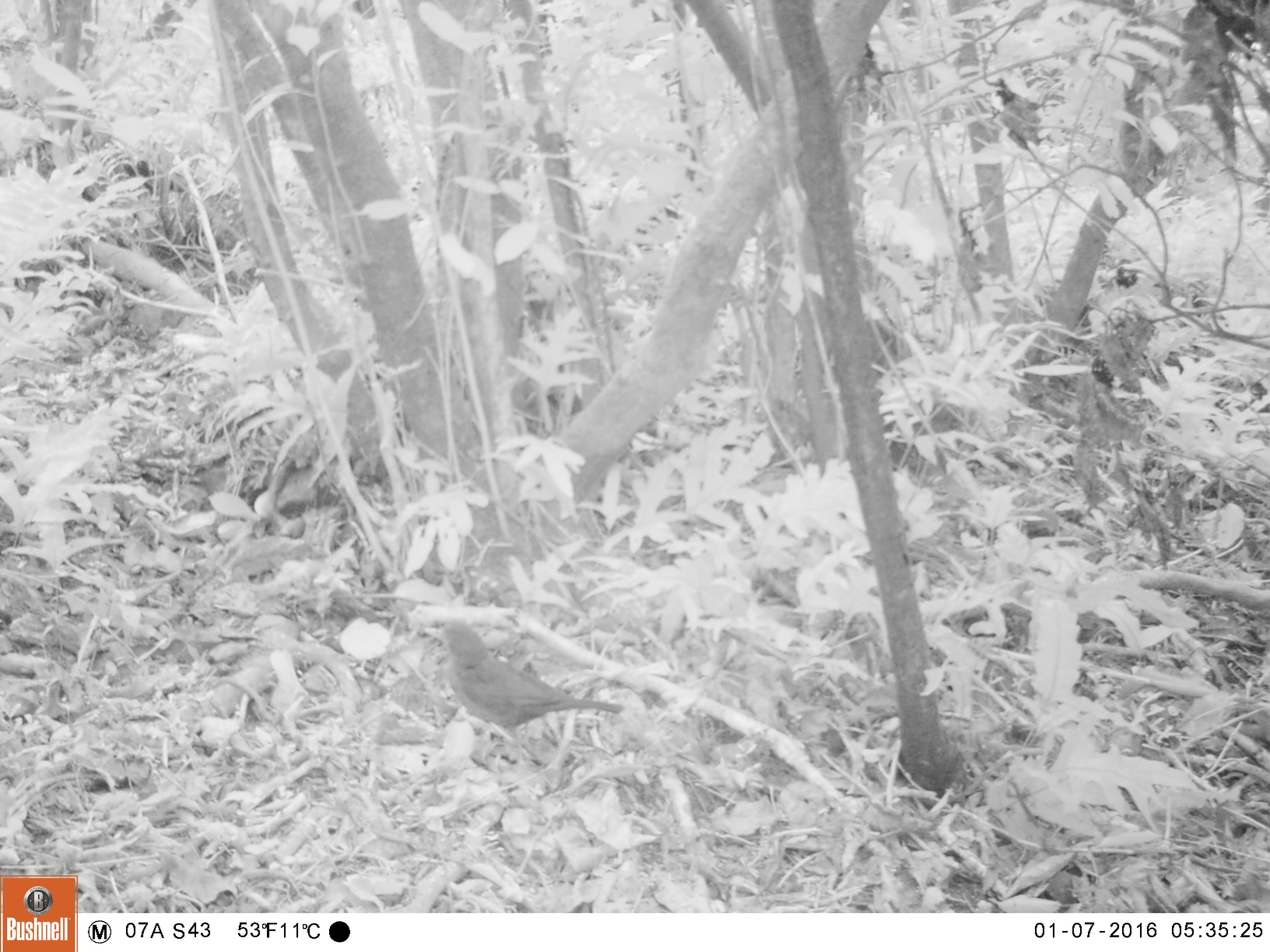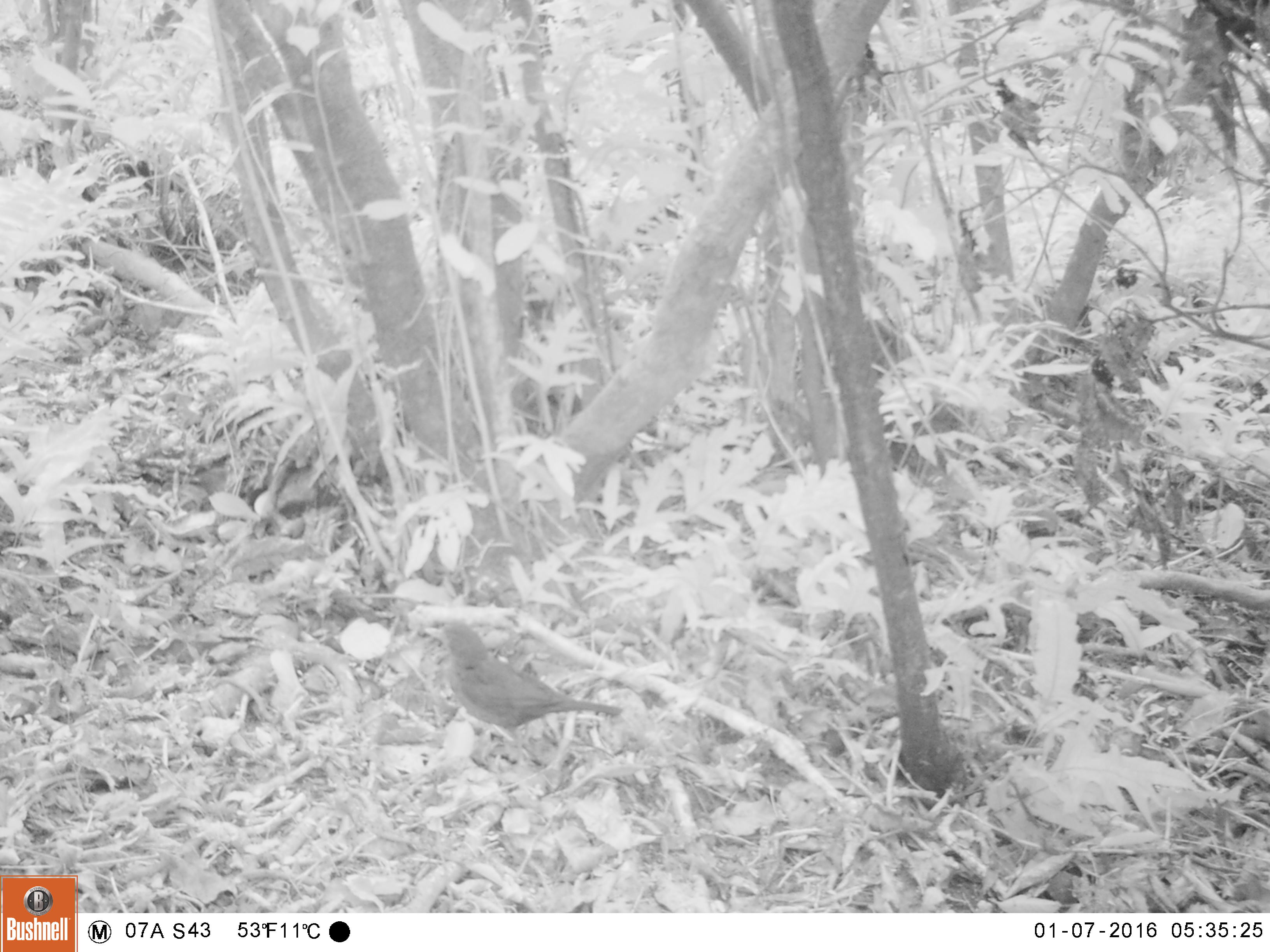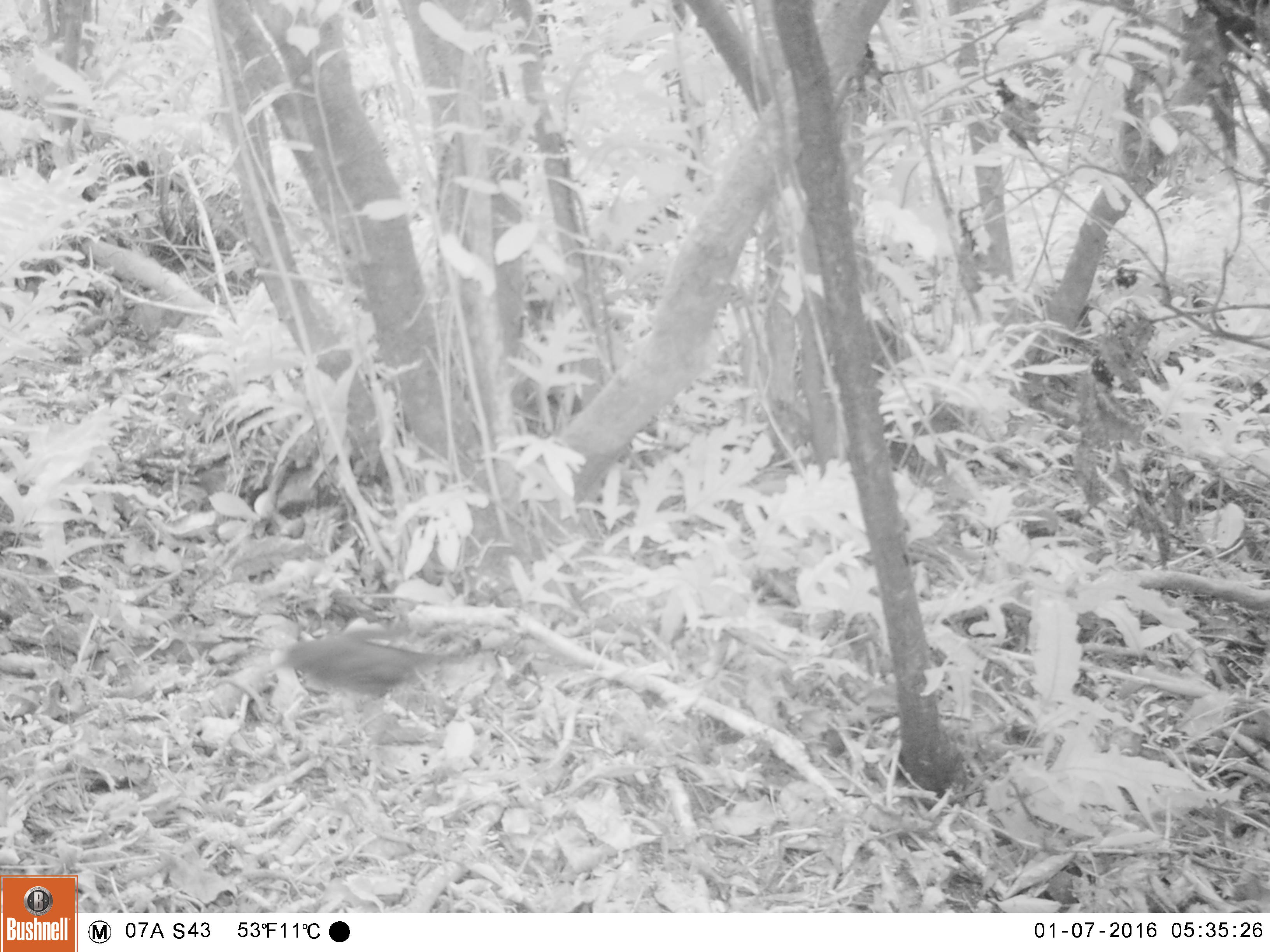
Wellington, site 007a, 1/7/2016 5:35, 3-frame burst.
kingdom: Animalia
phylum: Chordata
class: Aves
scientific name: Aves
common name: bird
Bird (Aves).